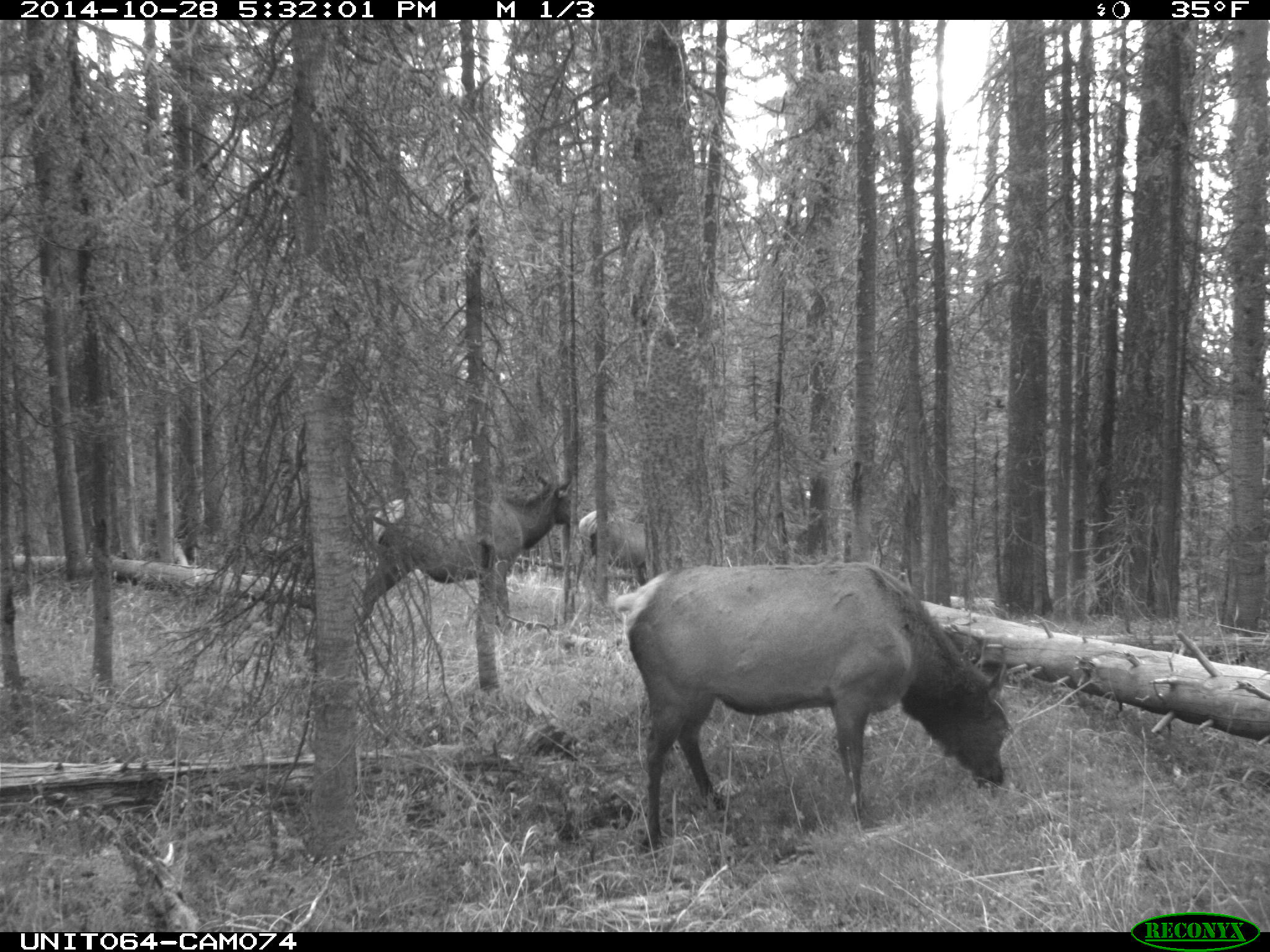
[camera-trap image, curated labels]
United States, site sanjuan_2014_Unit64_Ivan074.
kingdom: Animalia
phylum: Chordata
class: Mammalia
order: Artiodactyla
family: Cervidae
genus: Cervus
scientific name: Cervus elaphus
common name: red deer